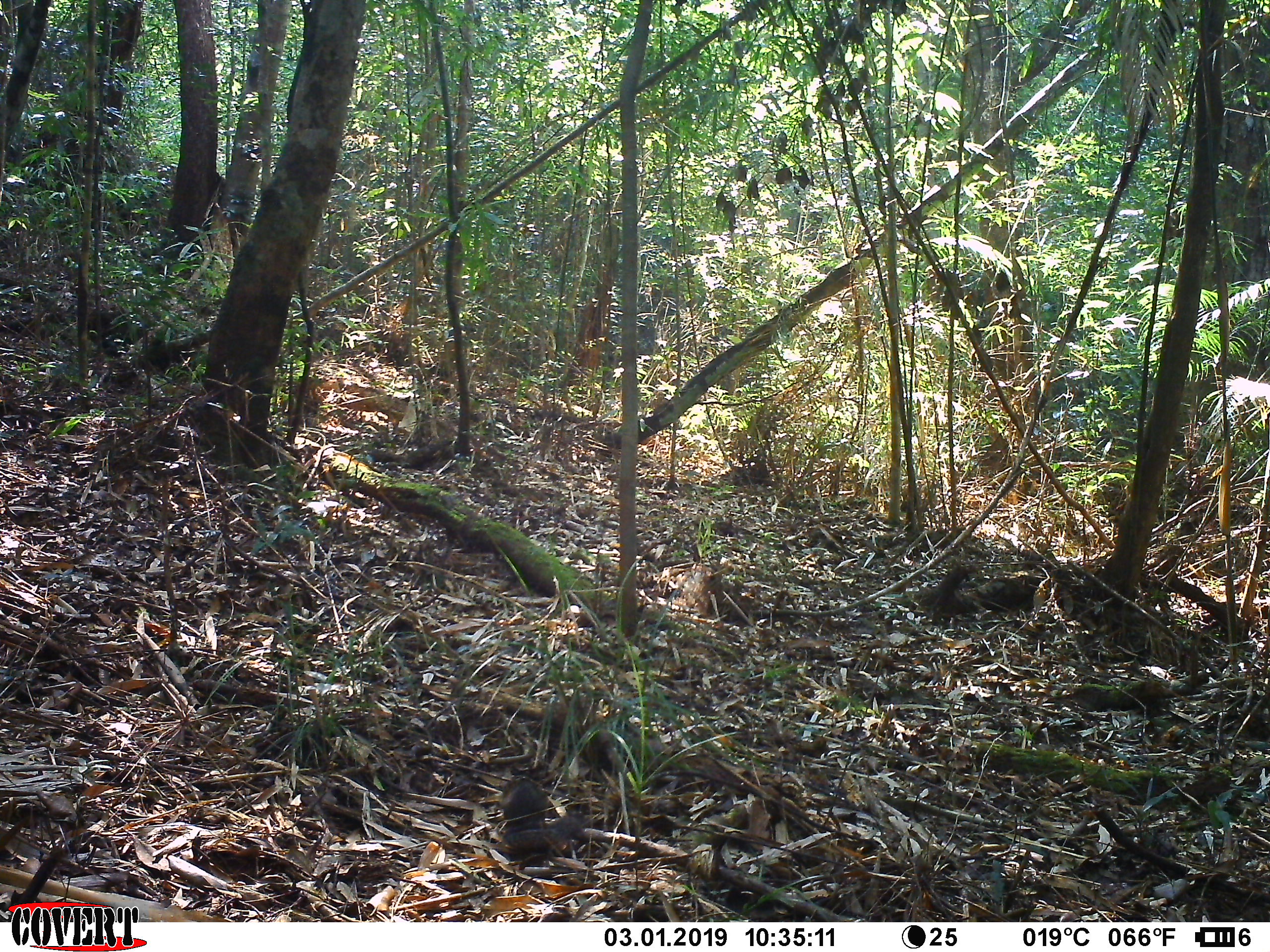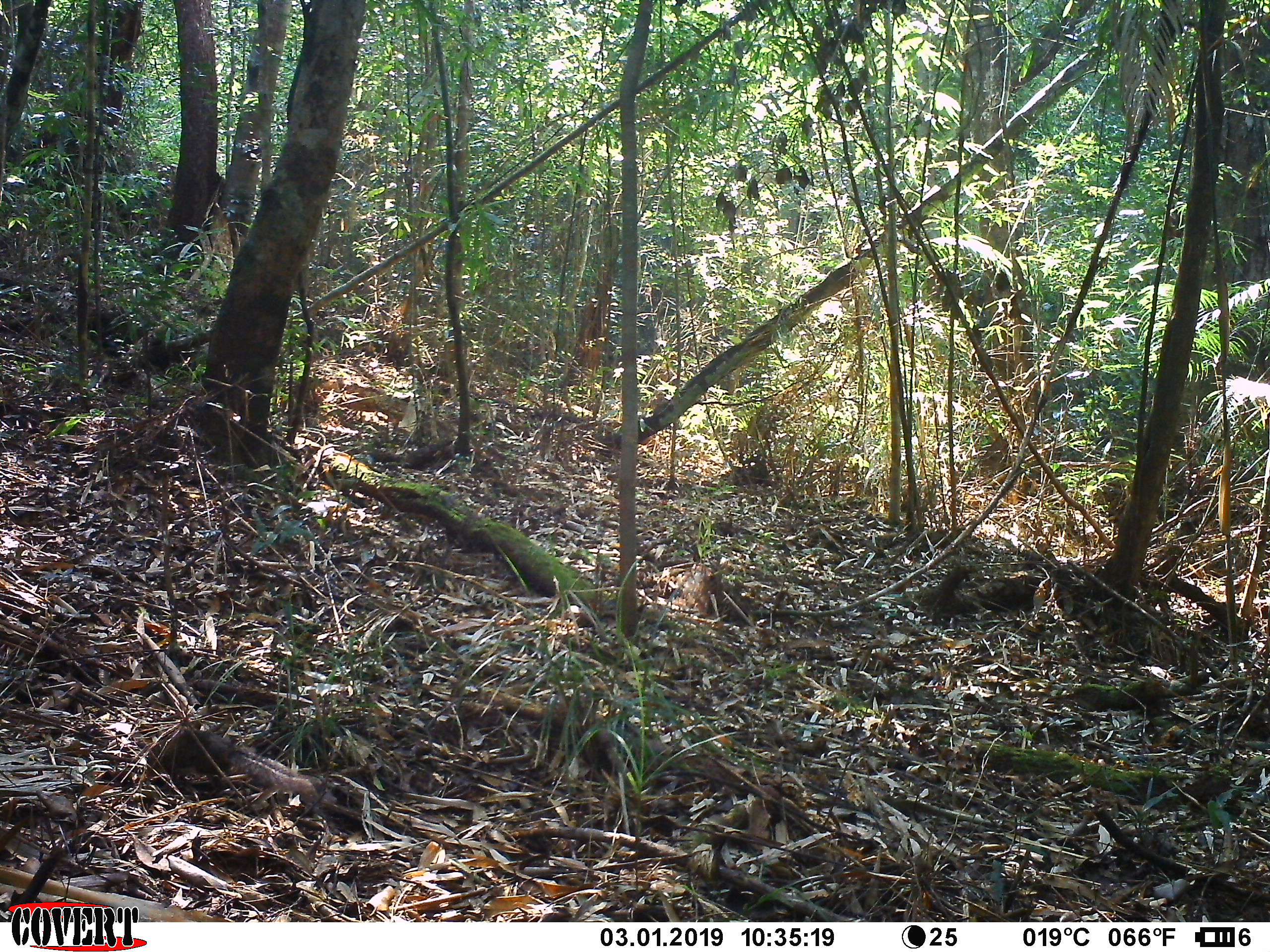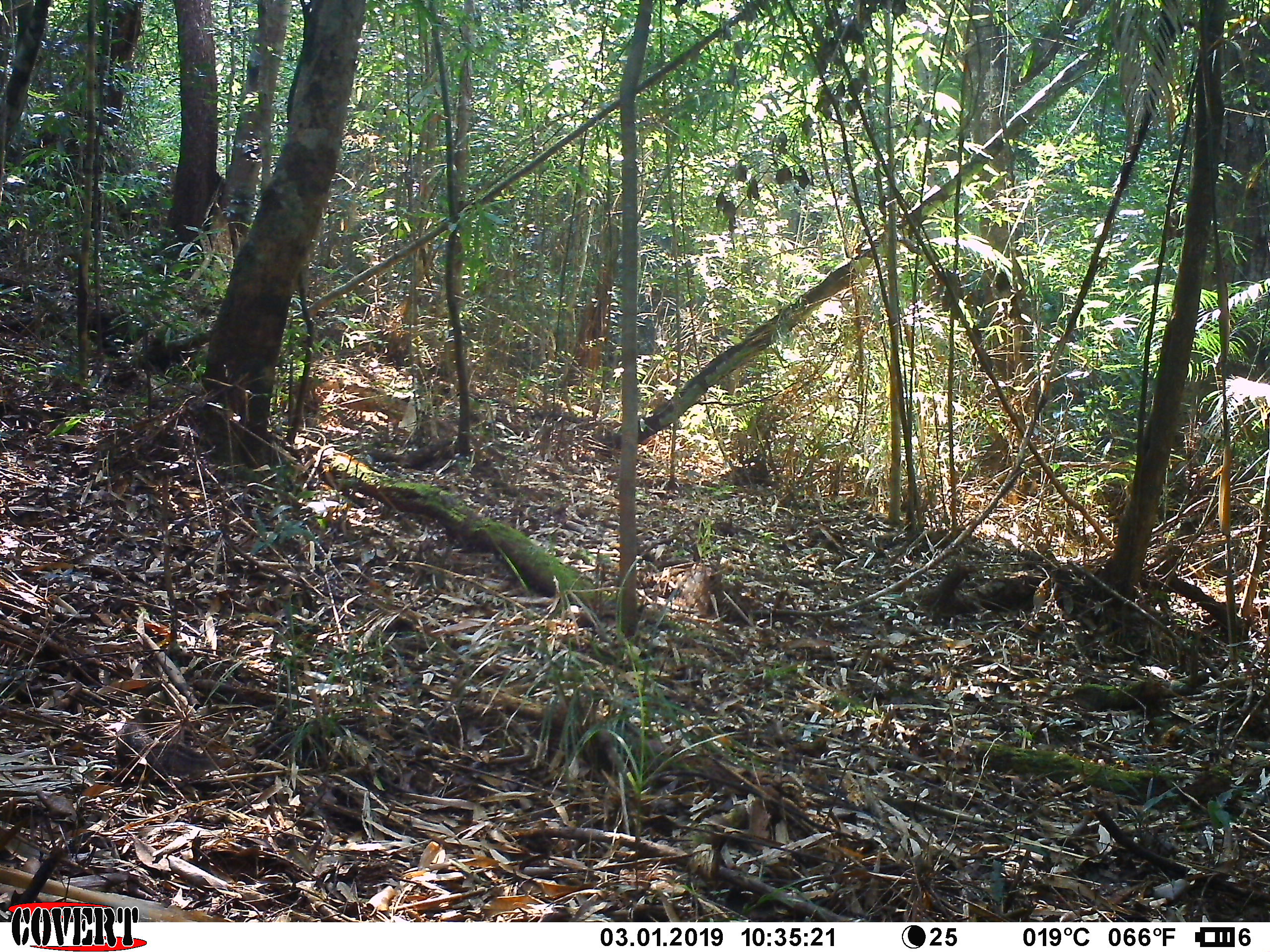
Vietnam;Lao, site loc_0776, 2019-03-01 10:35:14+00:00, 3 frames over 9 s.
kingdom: Animalia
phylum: Chordata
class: Mammalia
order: Rodentia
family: Sciuridae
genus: Dremomys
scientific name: Dremomys rufigenis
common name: red-cheeked squirrel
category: red cheeked squirrel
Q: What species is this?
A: Red cheeked squirrel (red-cheeked squirrel) (Dremomys rufigenis).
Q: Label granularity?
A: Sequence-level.